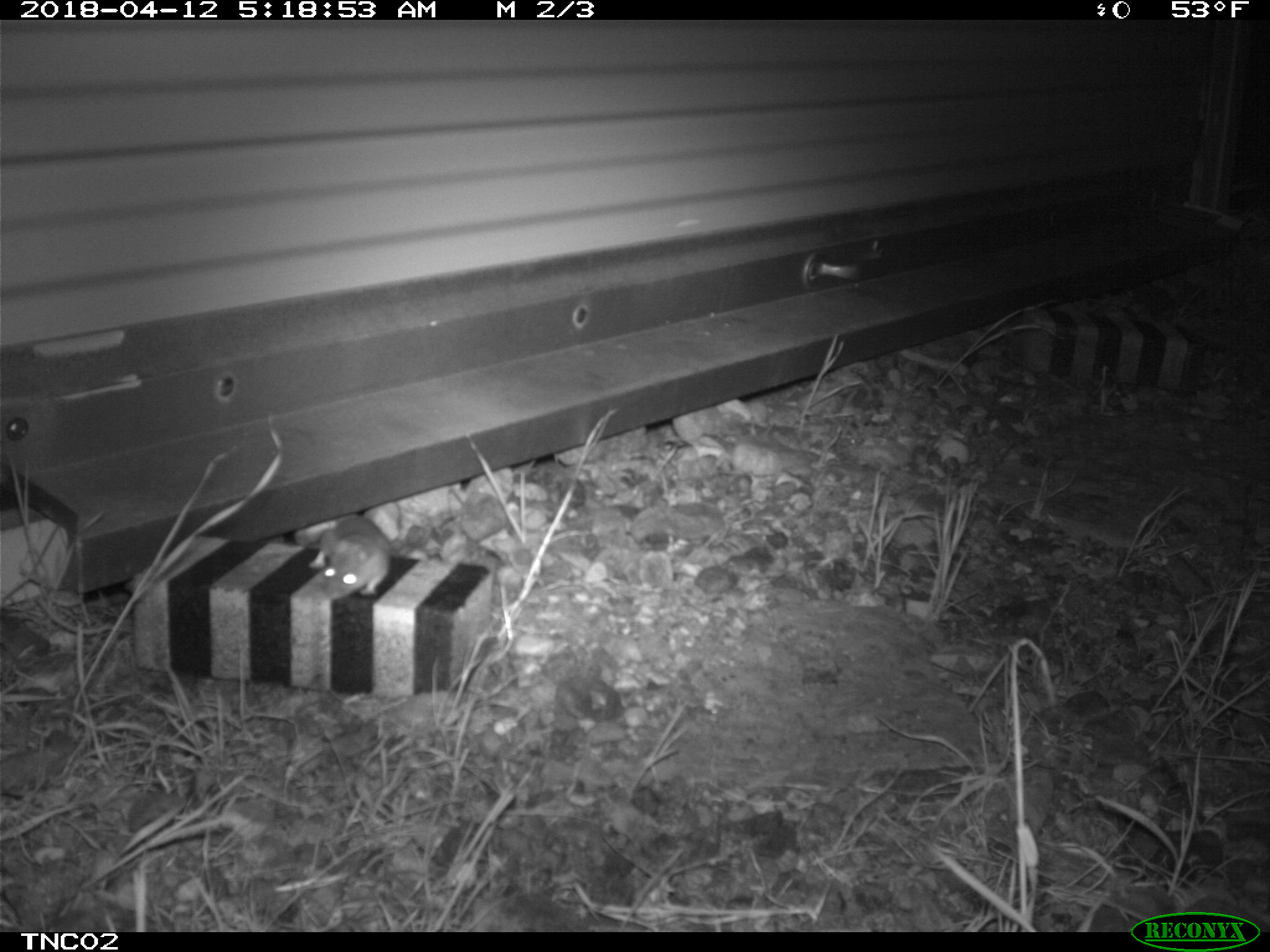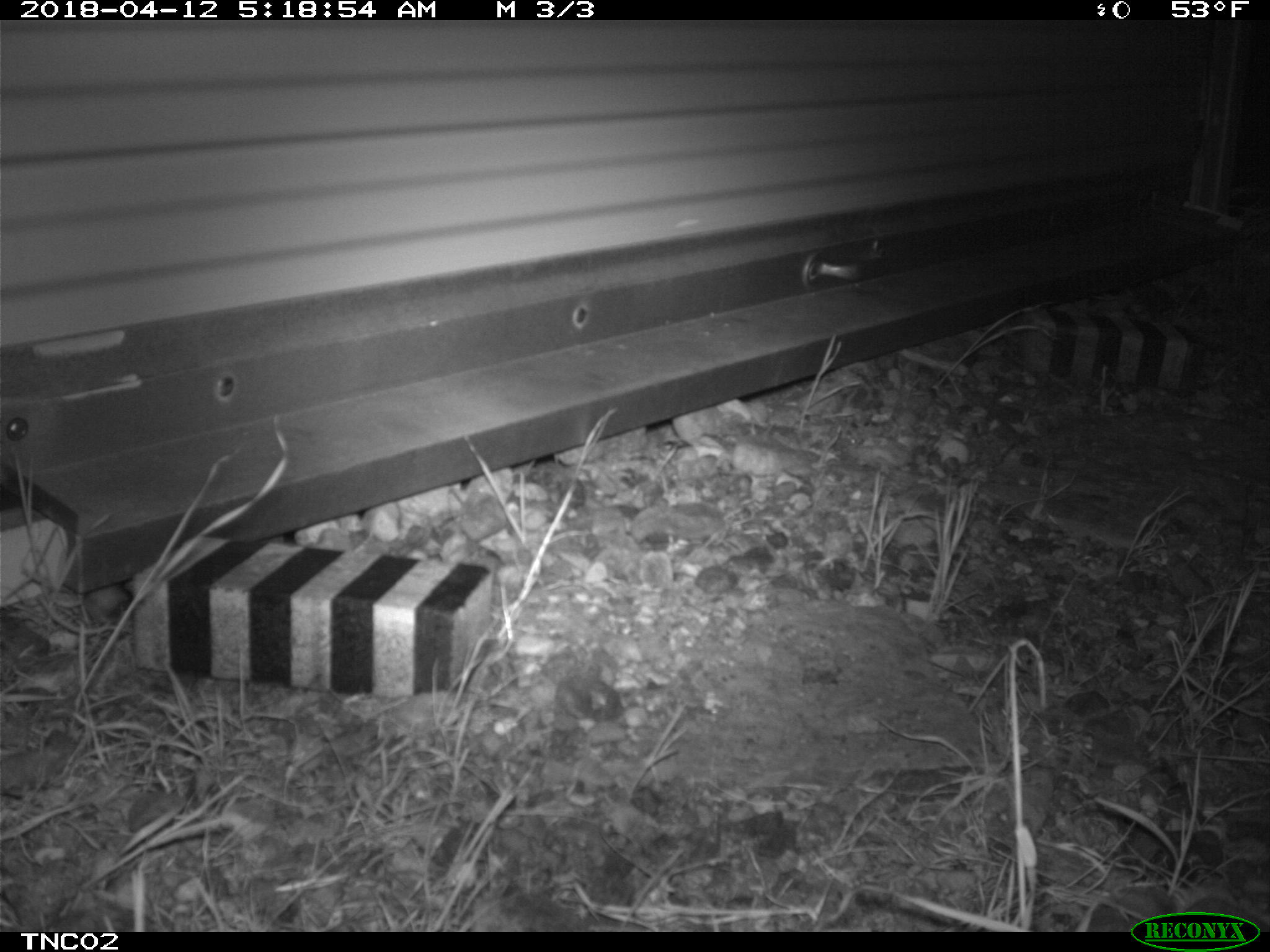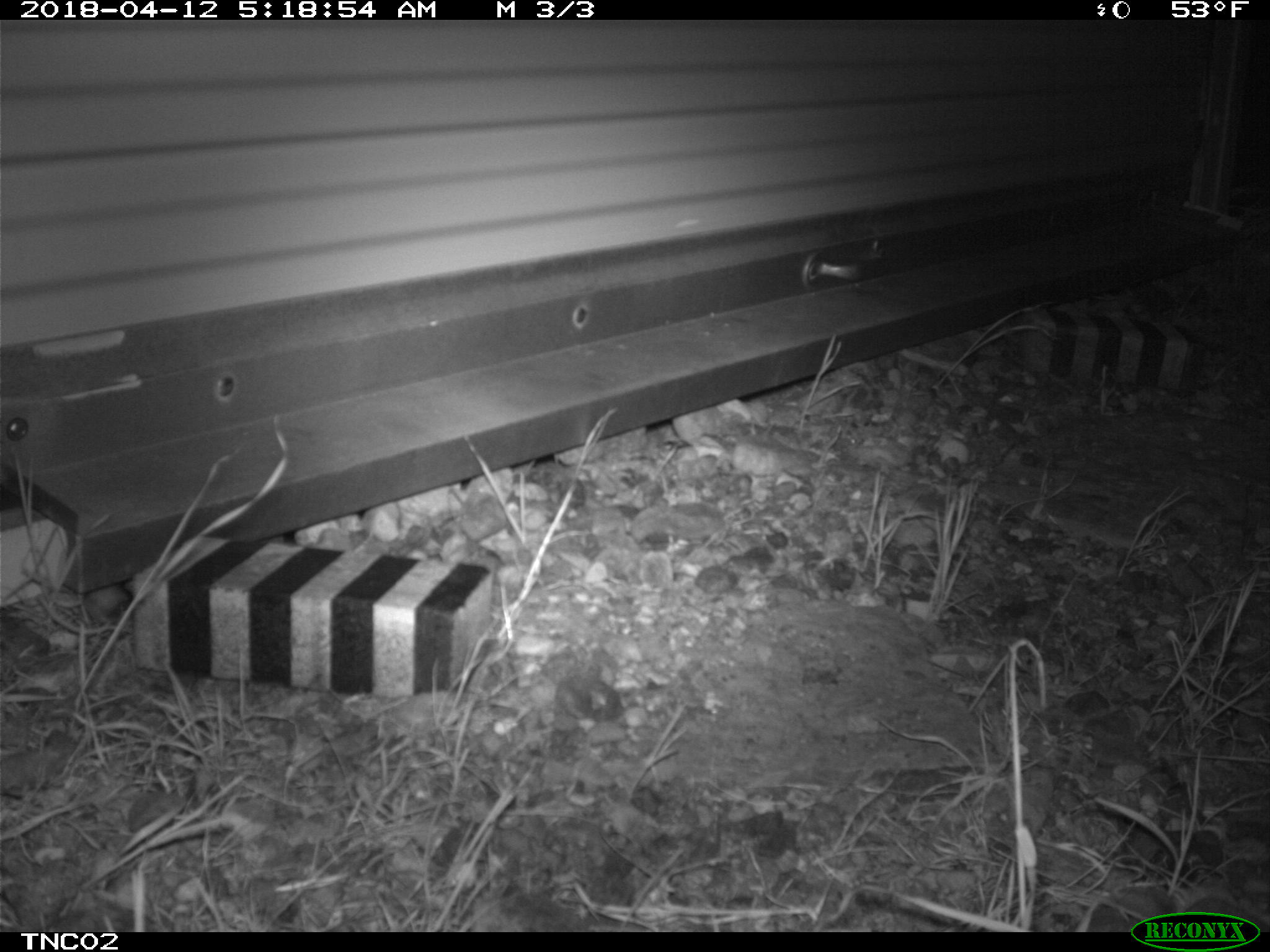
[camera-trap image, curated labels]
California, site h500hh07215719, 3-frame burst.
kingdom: Animalia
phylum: Chordata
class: Mammalia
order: Rodentia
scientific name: Rodentia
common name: rodent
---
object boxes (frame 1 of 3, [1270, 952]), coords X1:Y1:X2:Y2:
rodent: 307:517:392:599